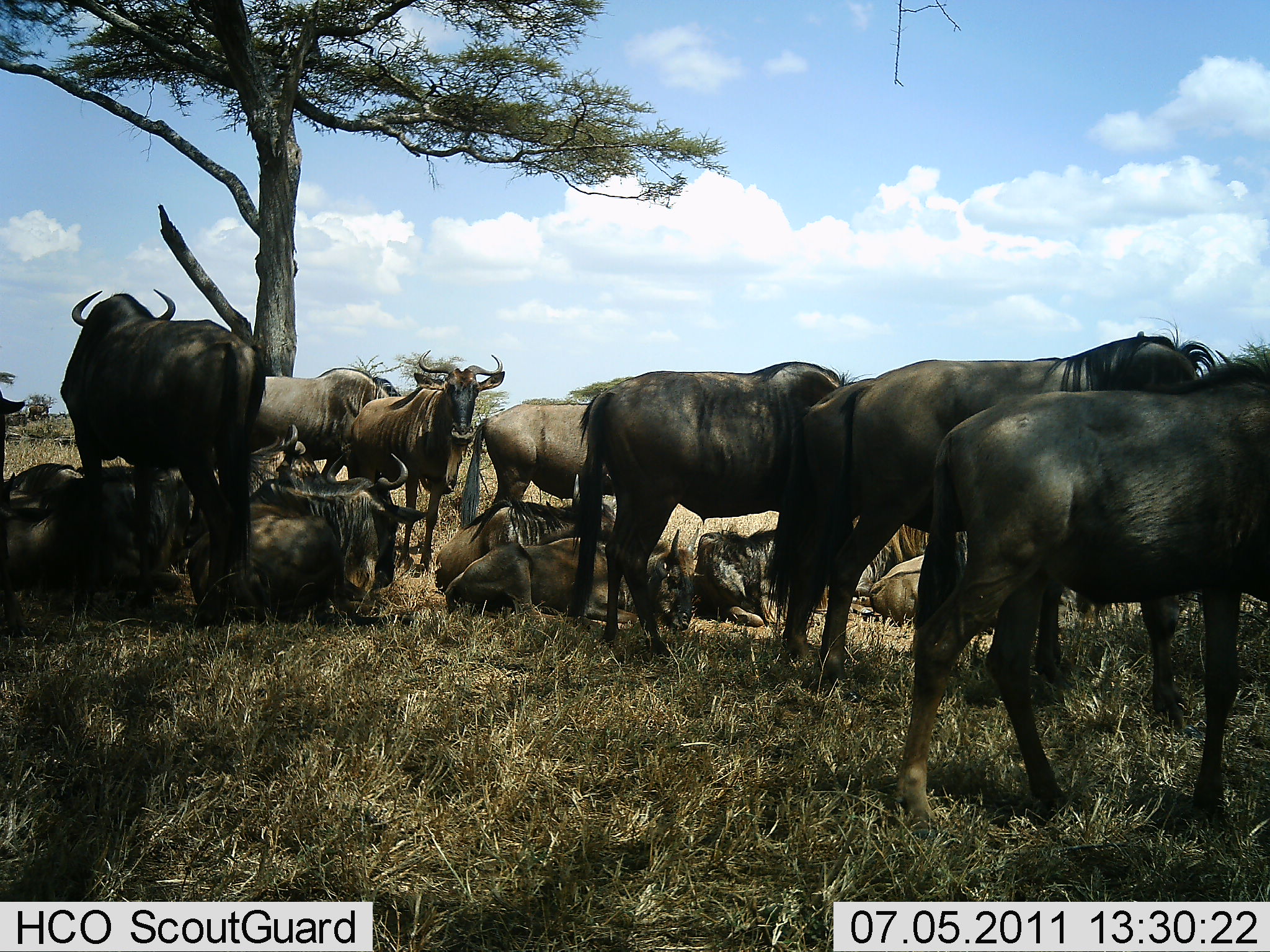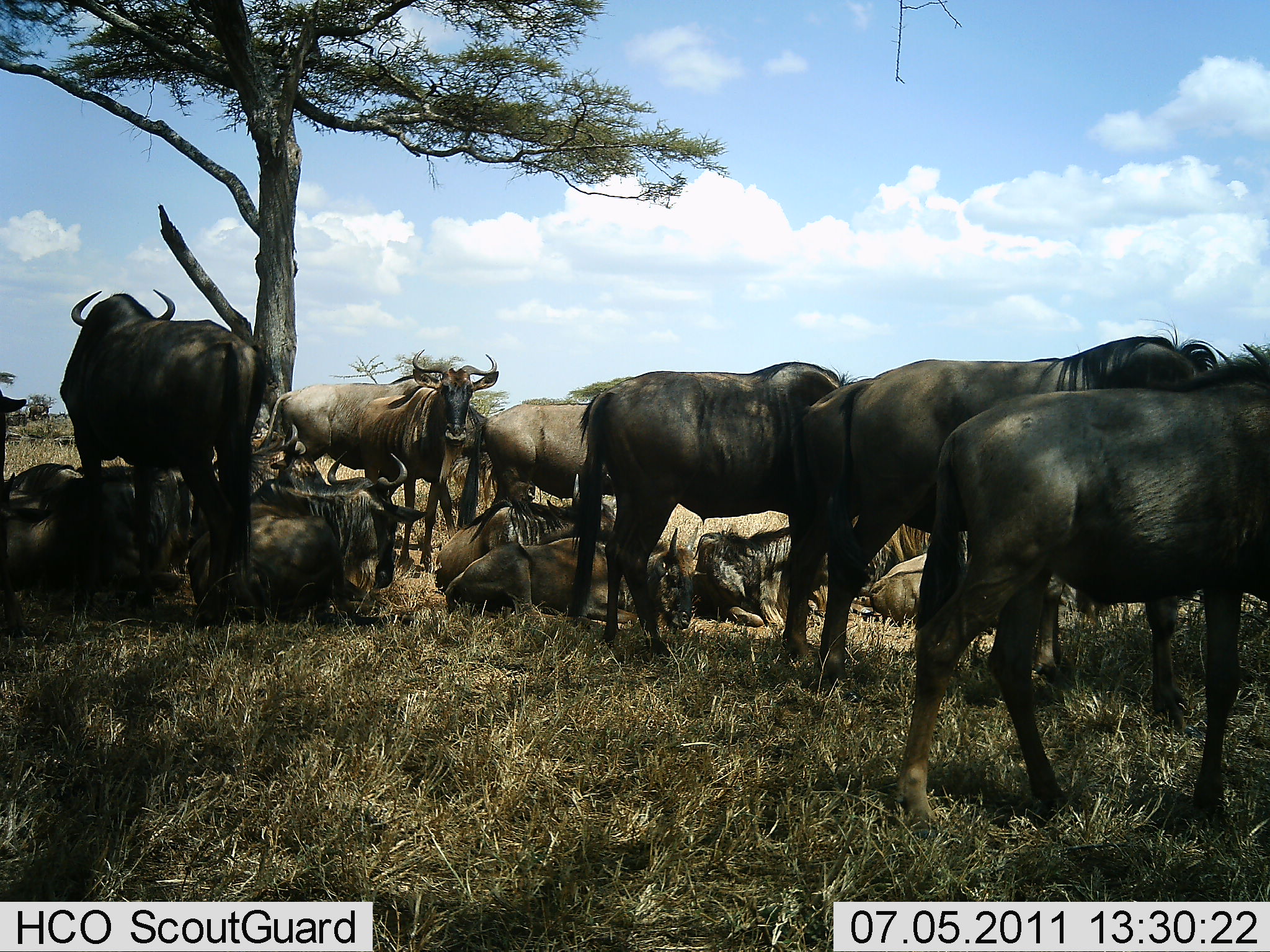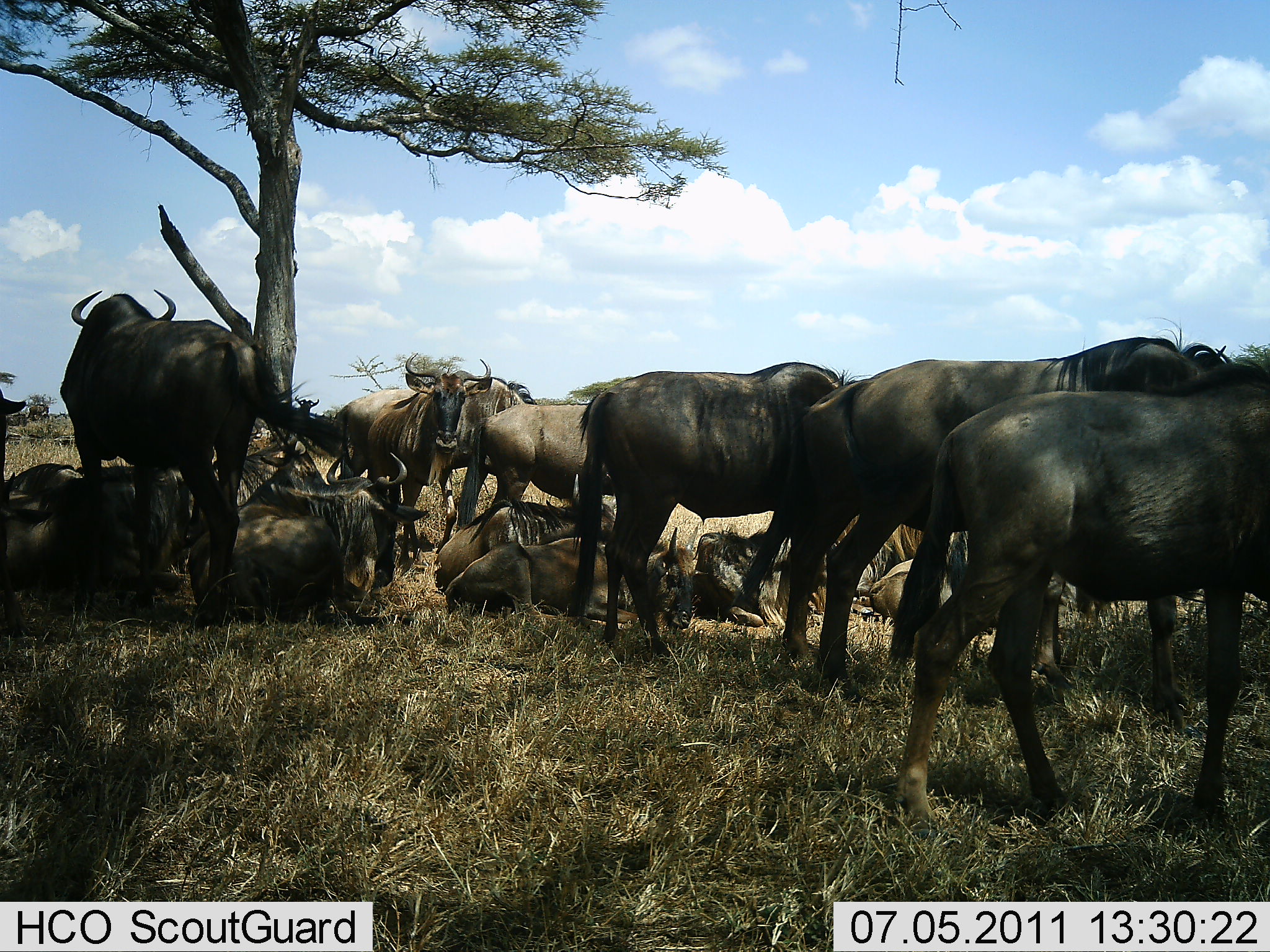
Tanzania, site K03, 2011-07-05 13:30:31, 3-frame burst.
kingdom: Animalia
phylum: Chordata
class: Mammalia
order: Artiodactyla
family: Bovidae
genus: Connochaetes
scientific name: Connochaetes taurinus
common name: blue wildebeest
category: wildebeest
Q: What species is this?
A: Wildebeest (blue wildebeest) (Connochaetes taurinus).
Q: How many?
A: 11-50.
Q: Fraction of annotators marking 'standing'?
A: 64%.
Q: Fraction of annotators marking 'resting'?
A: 100%.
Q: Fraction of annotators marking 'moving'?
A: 18%.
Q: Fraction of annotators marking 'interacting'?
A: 0%.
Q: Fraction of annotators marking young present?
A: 18%.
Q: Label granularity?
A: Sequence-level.